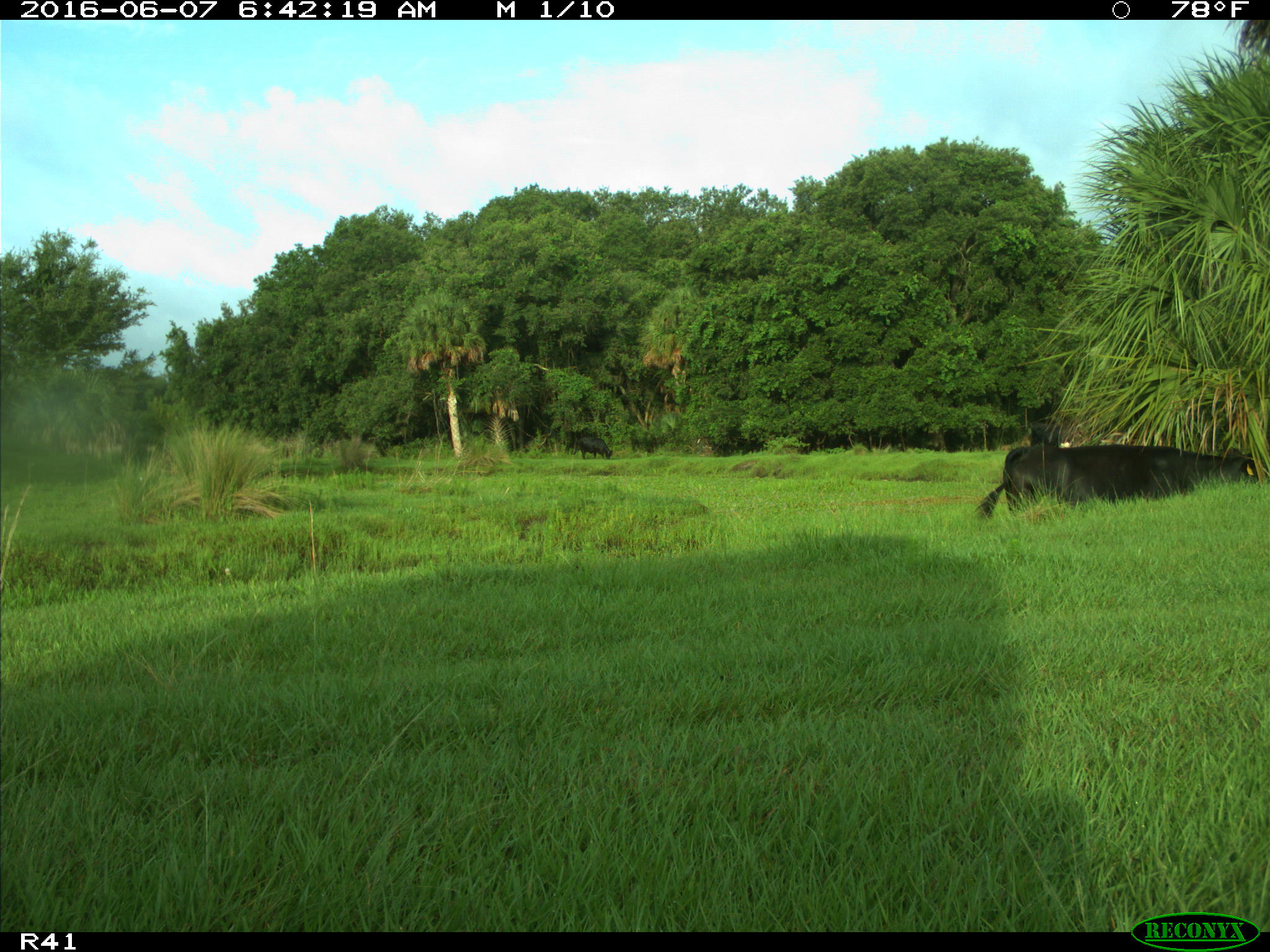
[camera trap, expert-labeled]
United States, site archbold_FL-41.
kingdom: Animalia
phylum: Chordata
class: Mammalia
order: Artiodactyla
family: Bovidae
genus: Bos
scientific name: Bos taurus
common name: domestic cow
Bos taurus (domestic cow).